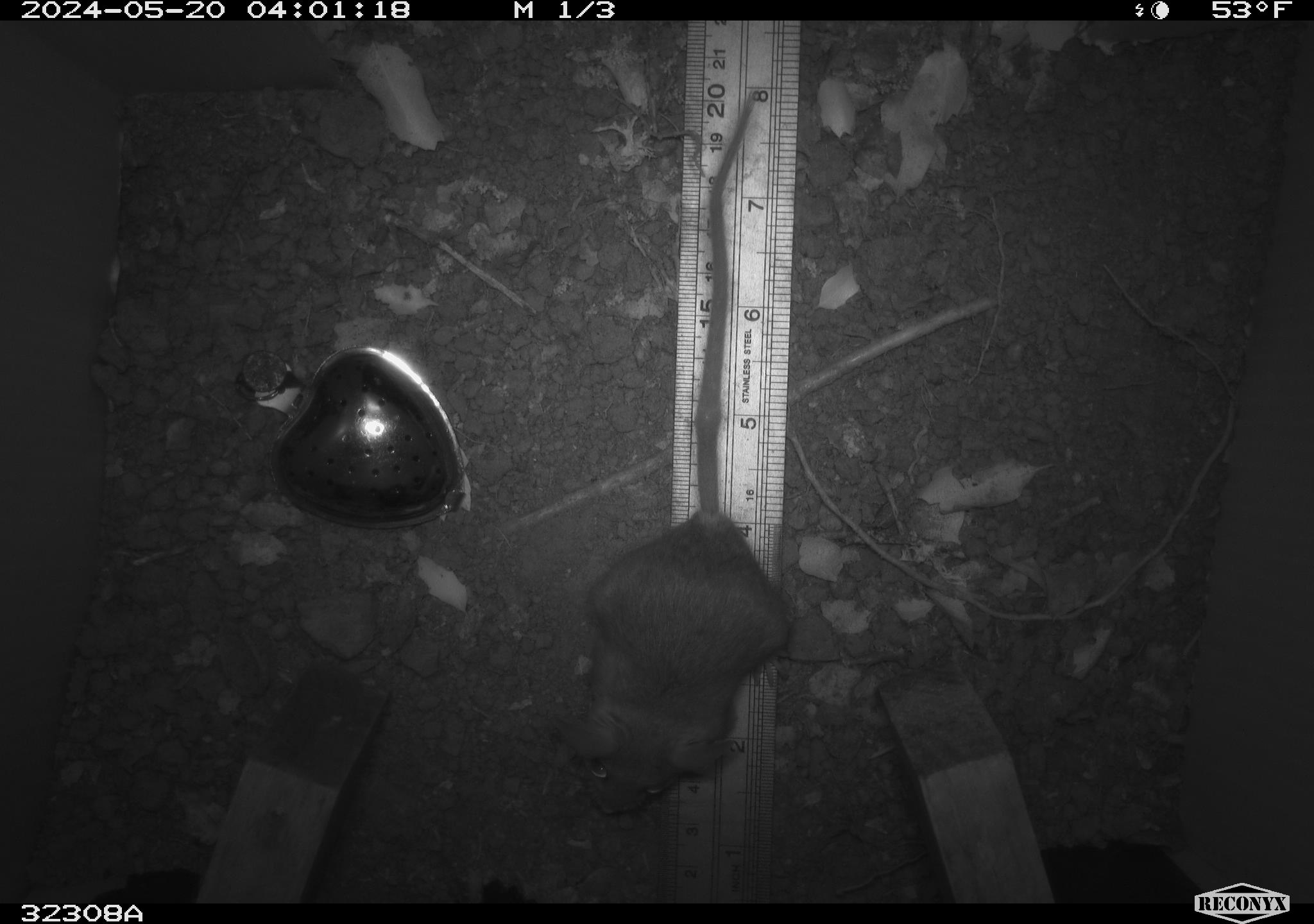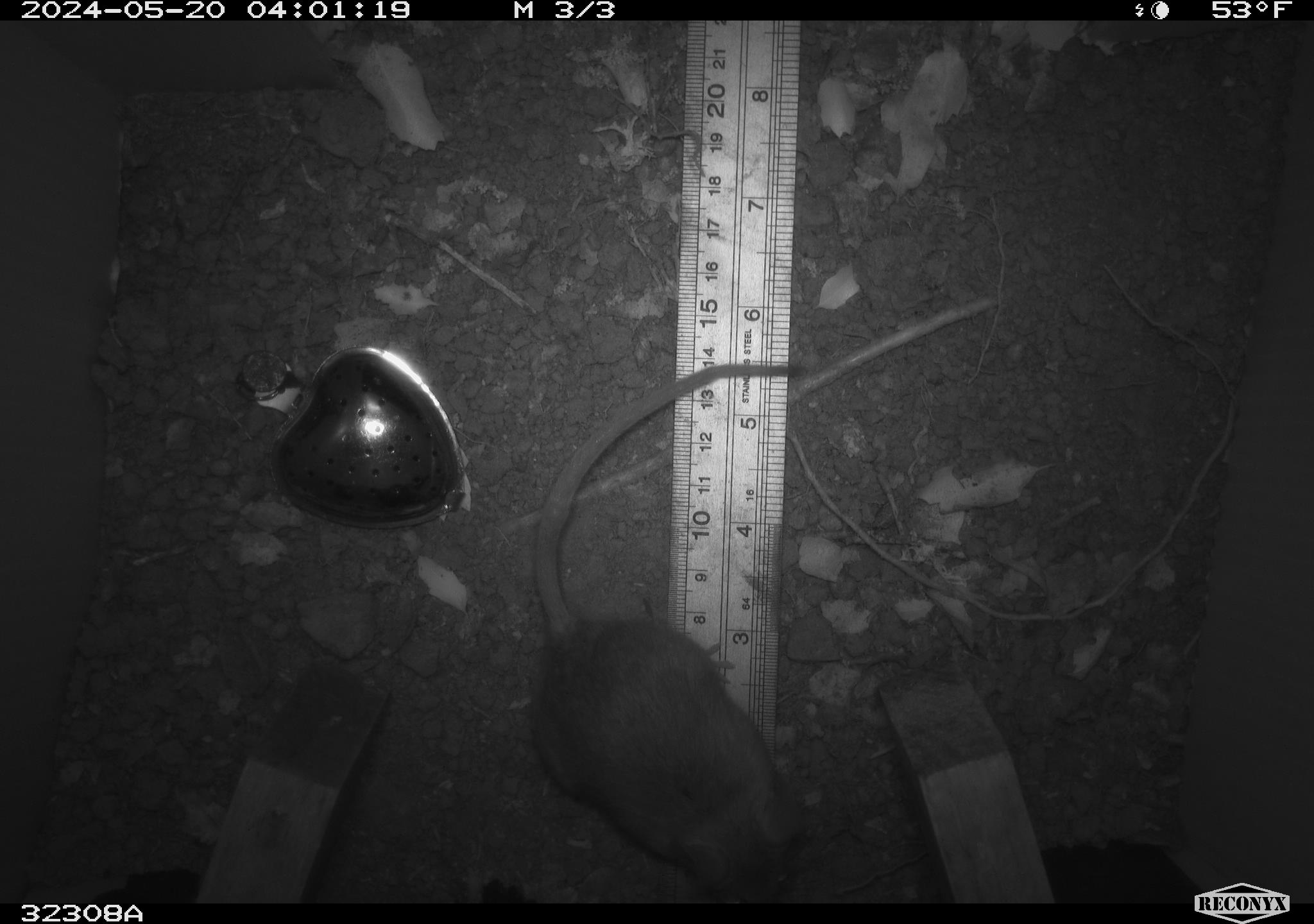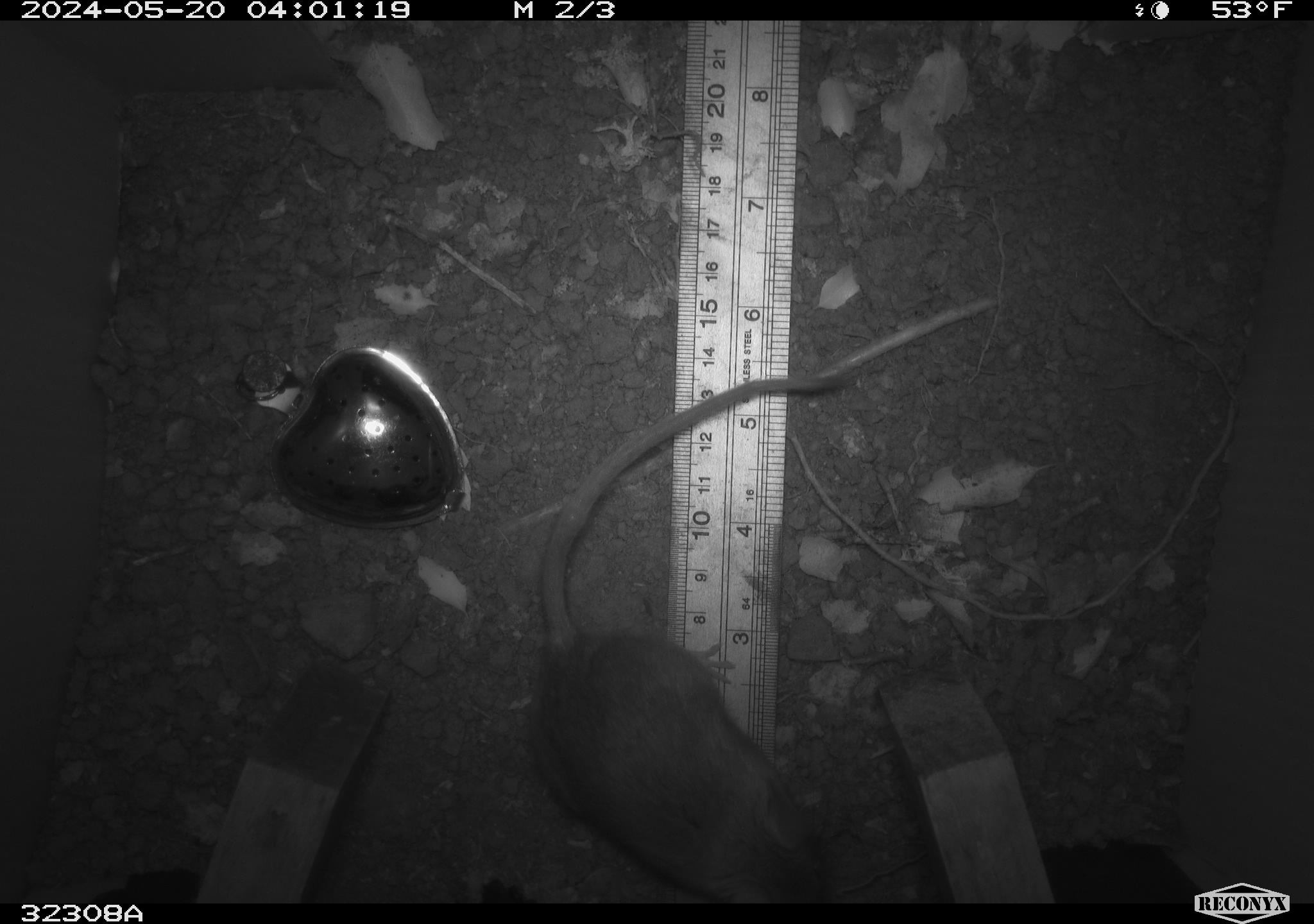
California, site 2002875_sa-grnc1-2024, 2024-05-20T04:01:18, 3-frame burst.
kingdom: Animalia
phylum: Chordata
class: Mammalia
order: Rodentia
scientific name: Rodentia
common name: rodent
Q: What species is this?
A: Rodent (Rodentia).